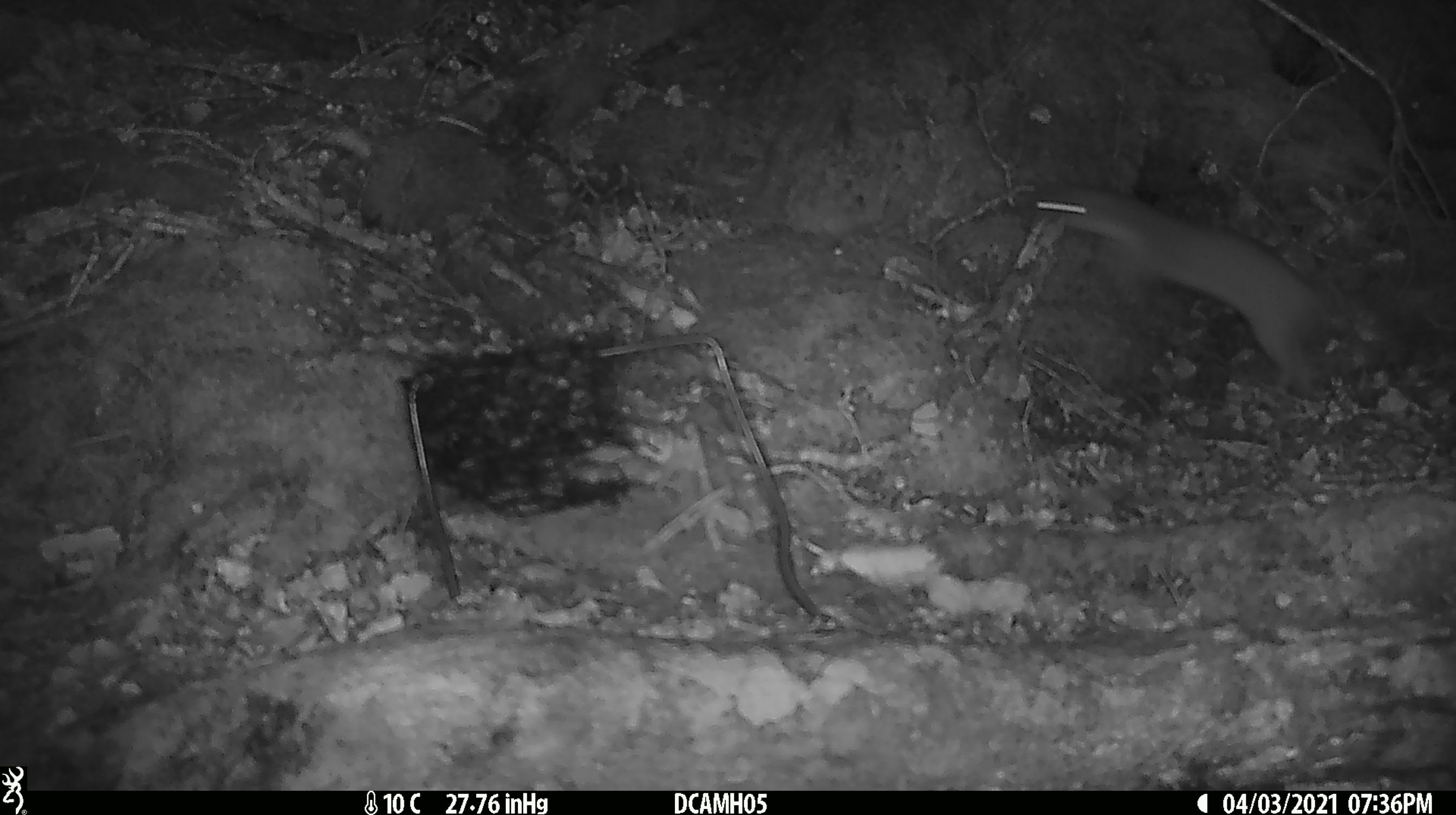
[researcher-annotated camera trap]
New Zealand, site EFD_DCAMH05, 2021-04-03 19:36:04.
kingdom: Animalia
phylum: Chordata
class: Mammalia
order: Carnivora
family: Mustelidae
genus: Mustela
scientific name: Mustela erminea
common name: stoat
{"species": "stoat (Mustela erminea)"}